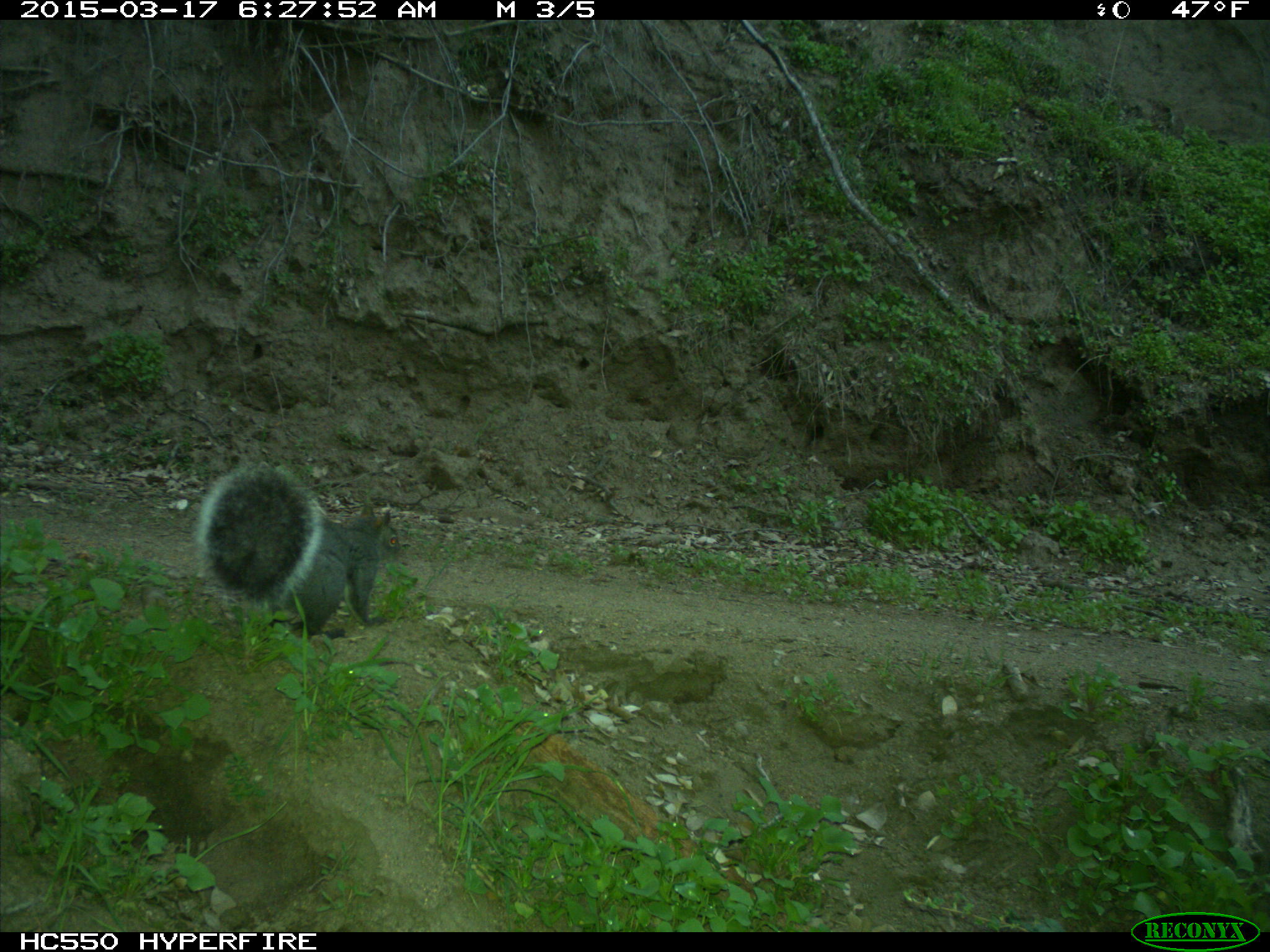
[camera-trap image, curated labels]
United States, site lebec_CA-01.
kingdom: Animalia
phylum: Chordata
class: Mammalia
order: Rodentia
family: Sciuridae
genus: Sciurus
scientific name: Sciurus carolinensis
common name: eastern gray squirrel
Sciurus carolinensis (eastern gray squirrel).